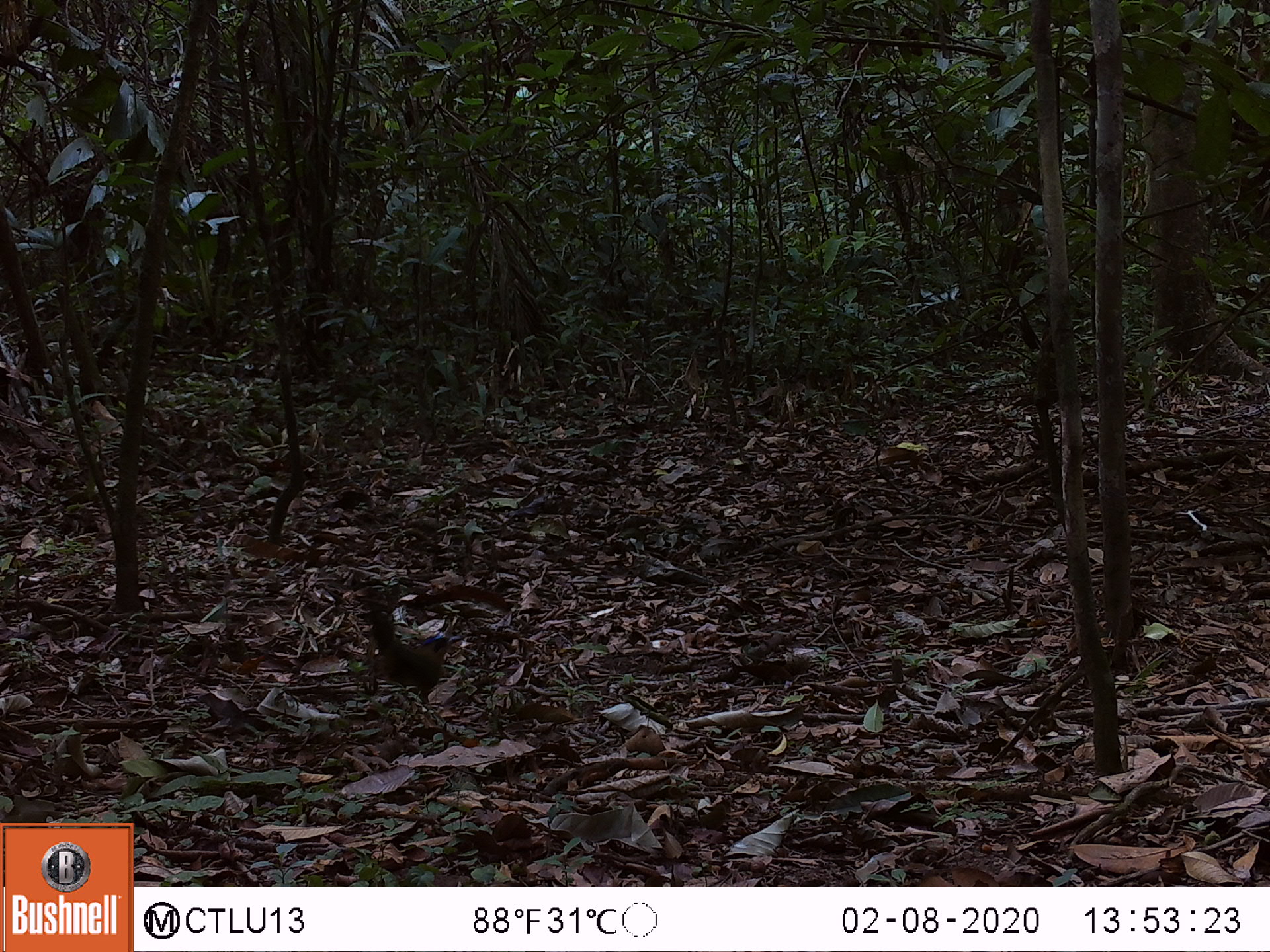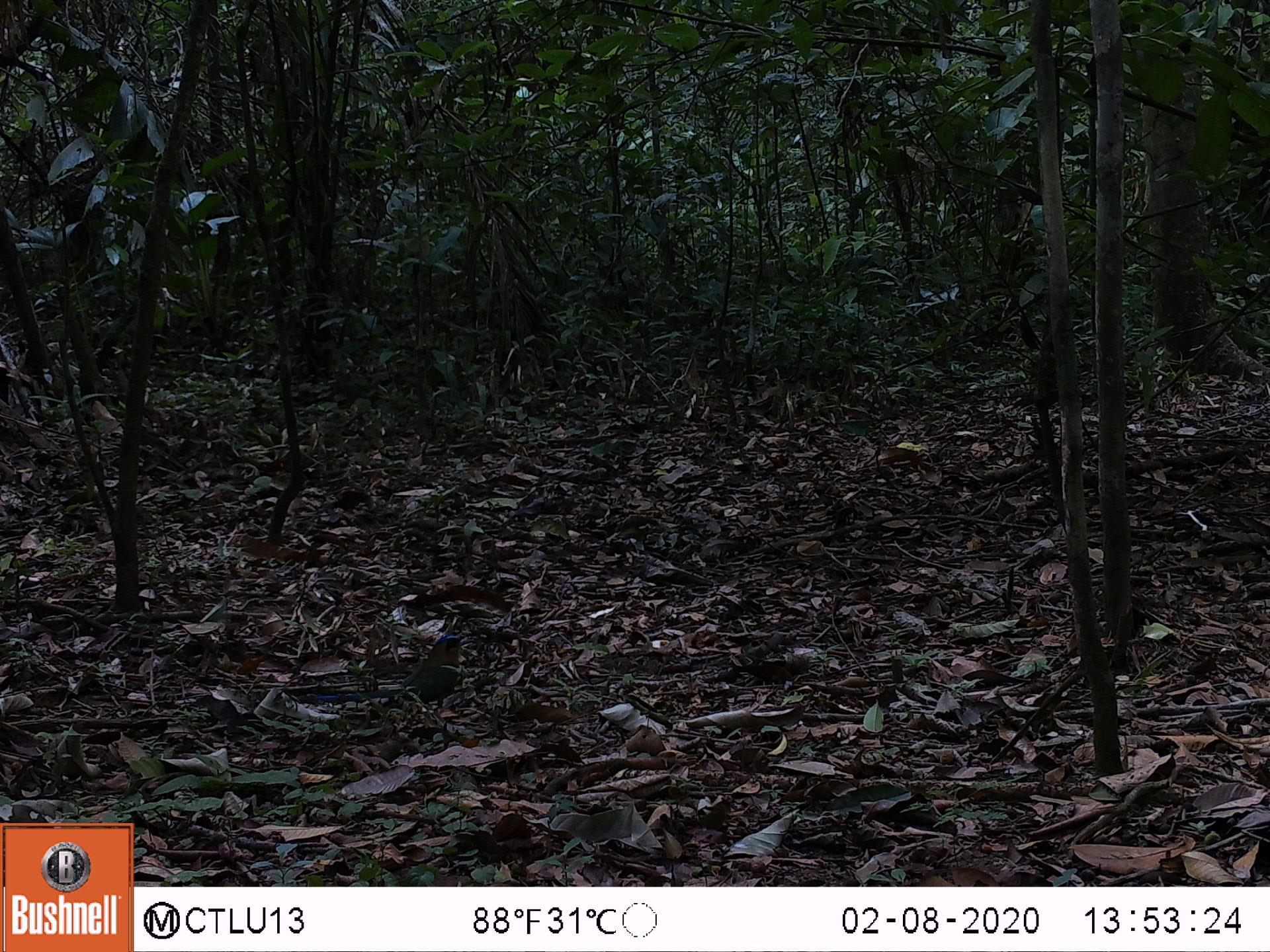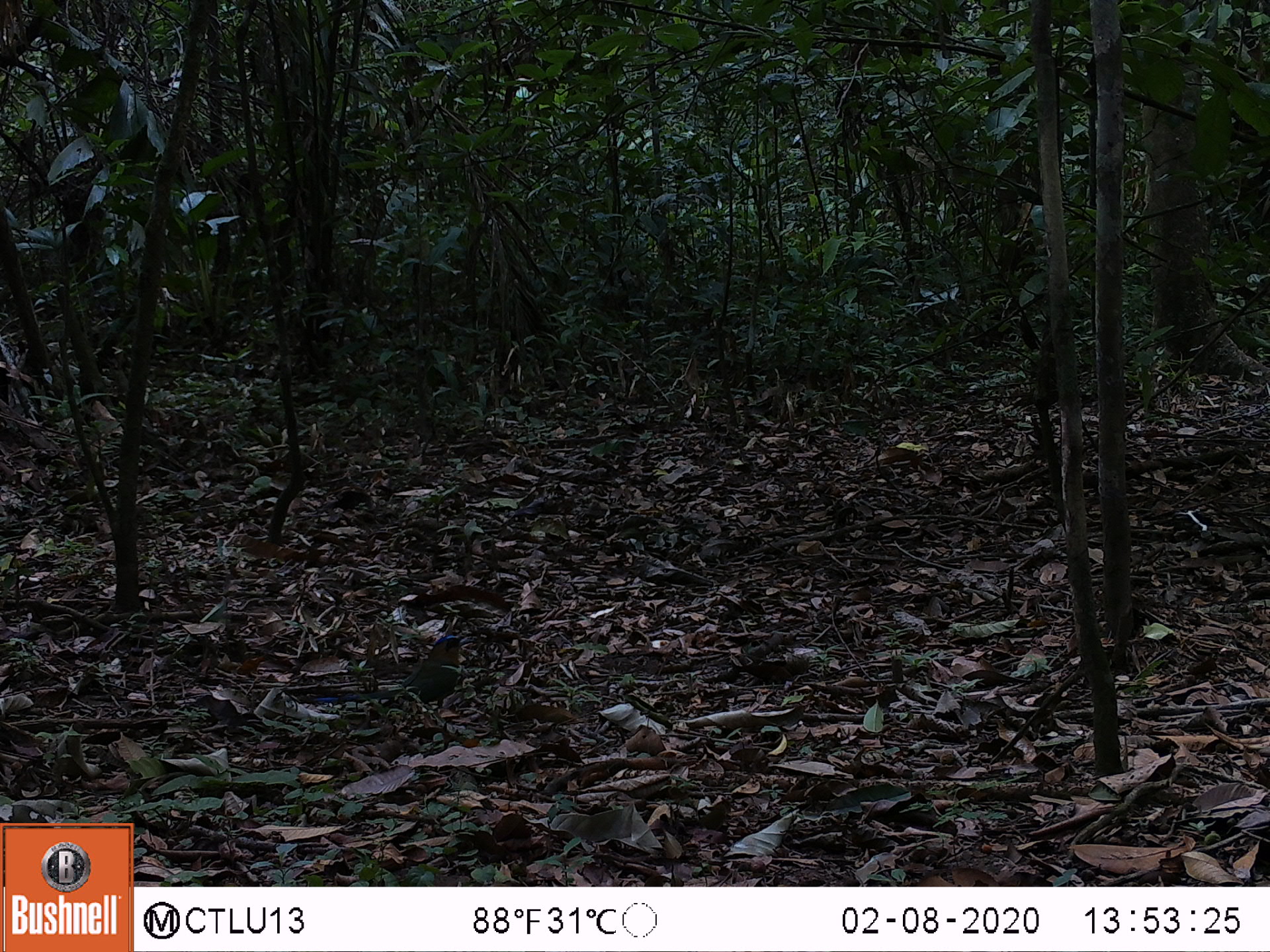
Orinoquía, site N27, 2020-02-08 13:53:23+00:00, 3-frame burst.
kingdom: Animalia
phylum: Chordata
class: Aves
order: Coraciiformes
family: Momotidae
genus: Momotus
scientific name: Momotus momota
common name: amazonian motmot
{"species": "amazonian motmot (Momotus momota)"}